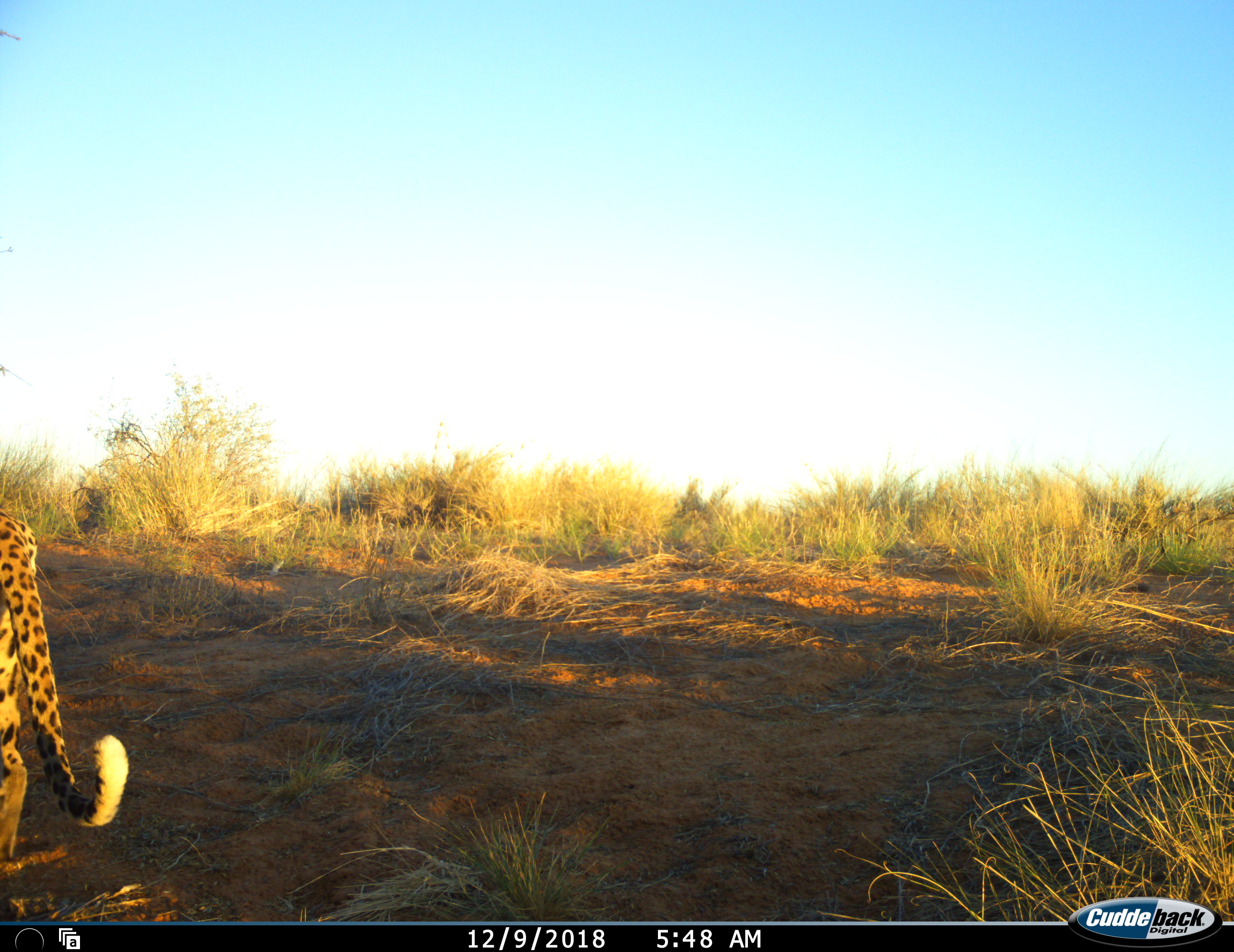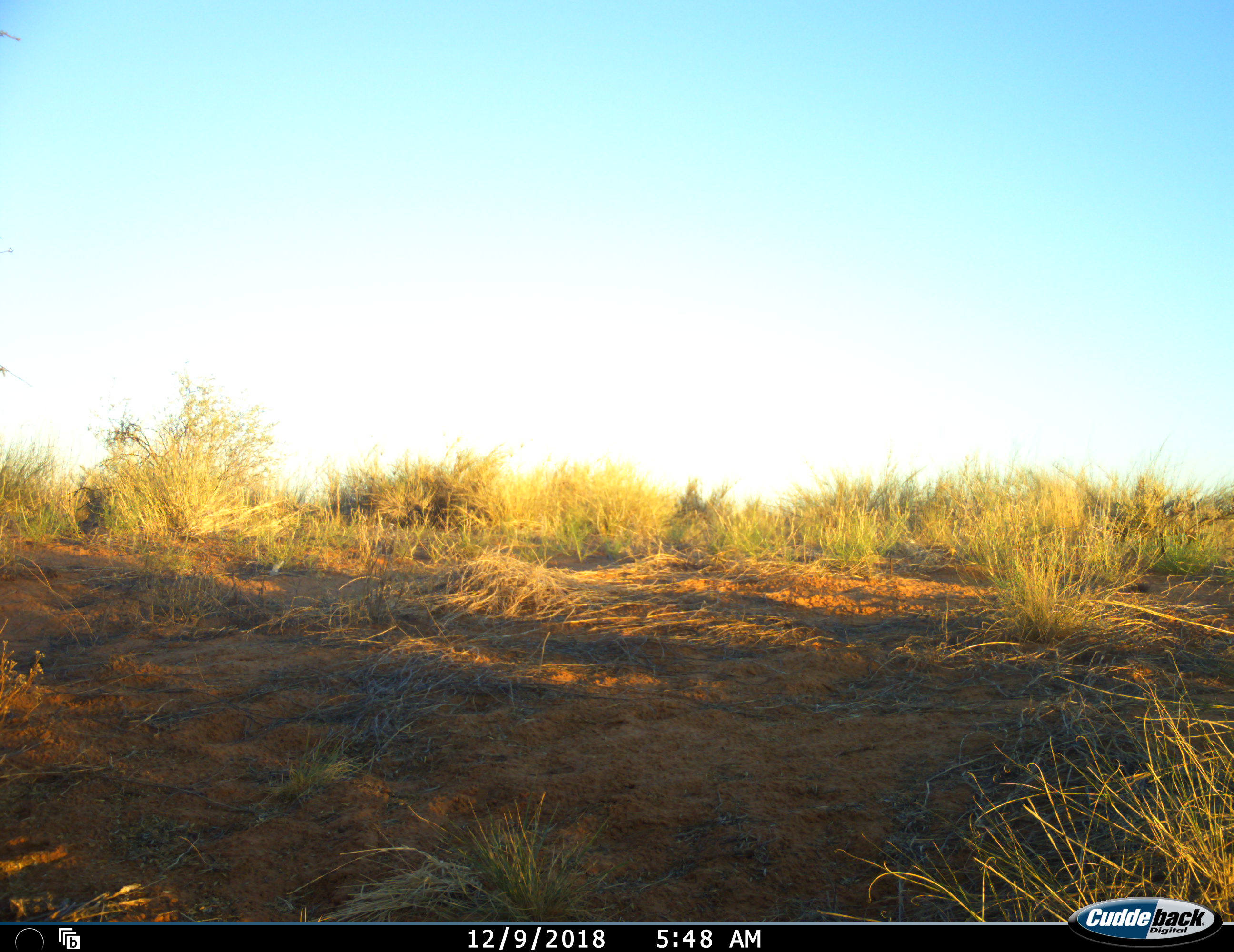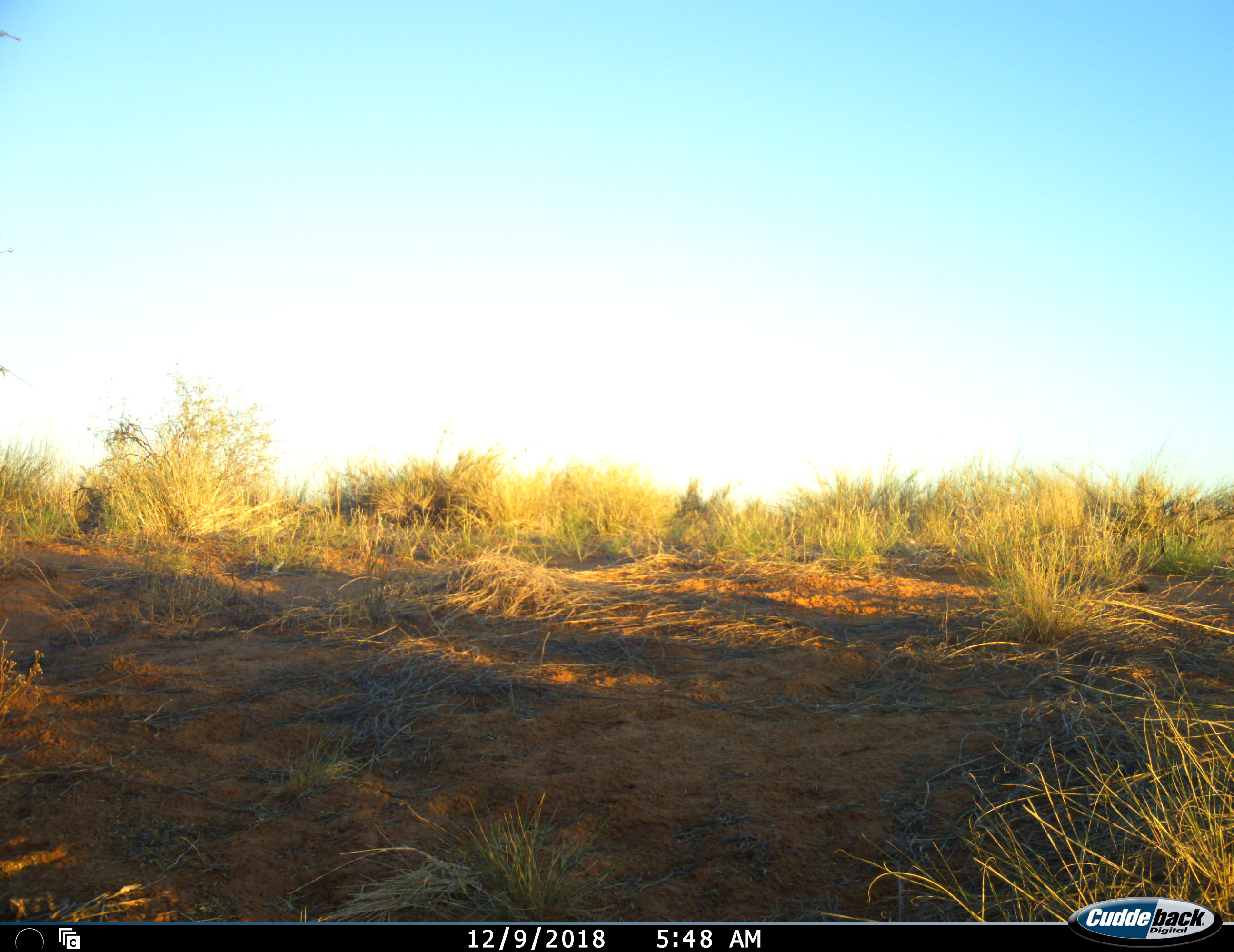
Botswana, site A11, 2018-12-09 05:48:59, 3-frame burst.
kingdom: Animalia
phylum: Chordata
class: Mammalia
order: Carnivora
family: Felidae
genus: Panthera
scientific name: Panthera pardus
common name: leopard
Leopard (Panthera pardus), count 1. Behavior (volunteer vote fractions): standing 20%, resting 0%, moving 90%, interacting 0%. Young present (vote fraction): 0%. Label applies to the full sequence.